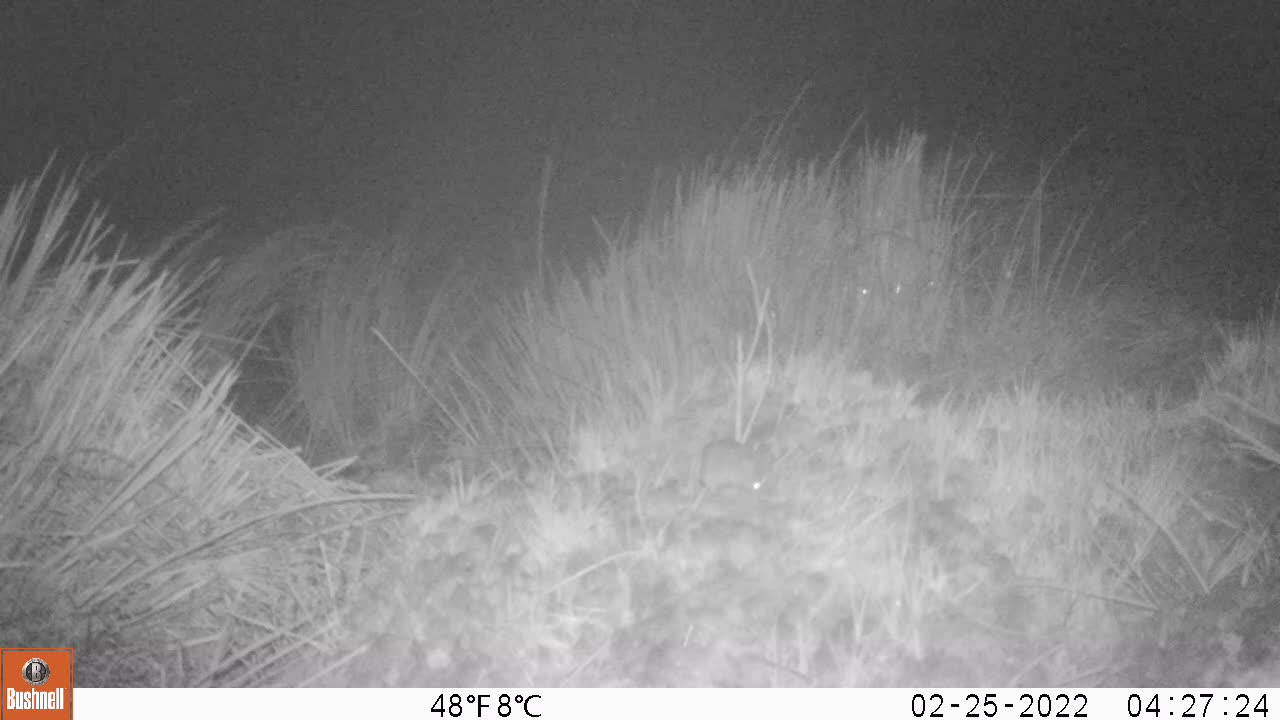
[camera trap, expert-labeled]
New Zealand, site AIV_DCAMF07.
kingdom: Animalia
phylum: Chordata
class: Mammalia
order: Rodentia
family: Muridae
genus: Mus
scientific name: Mus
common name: mouse